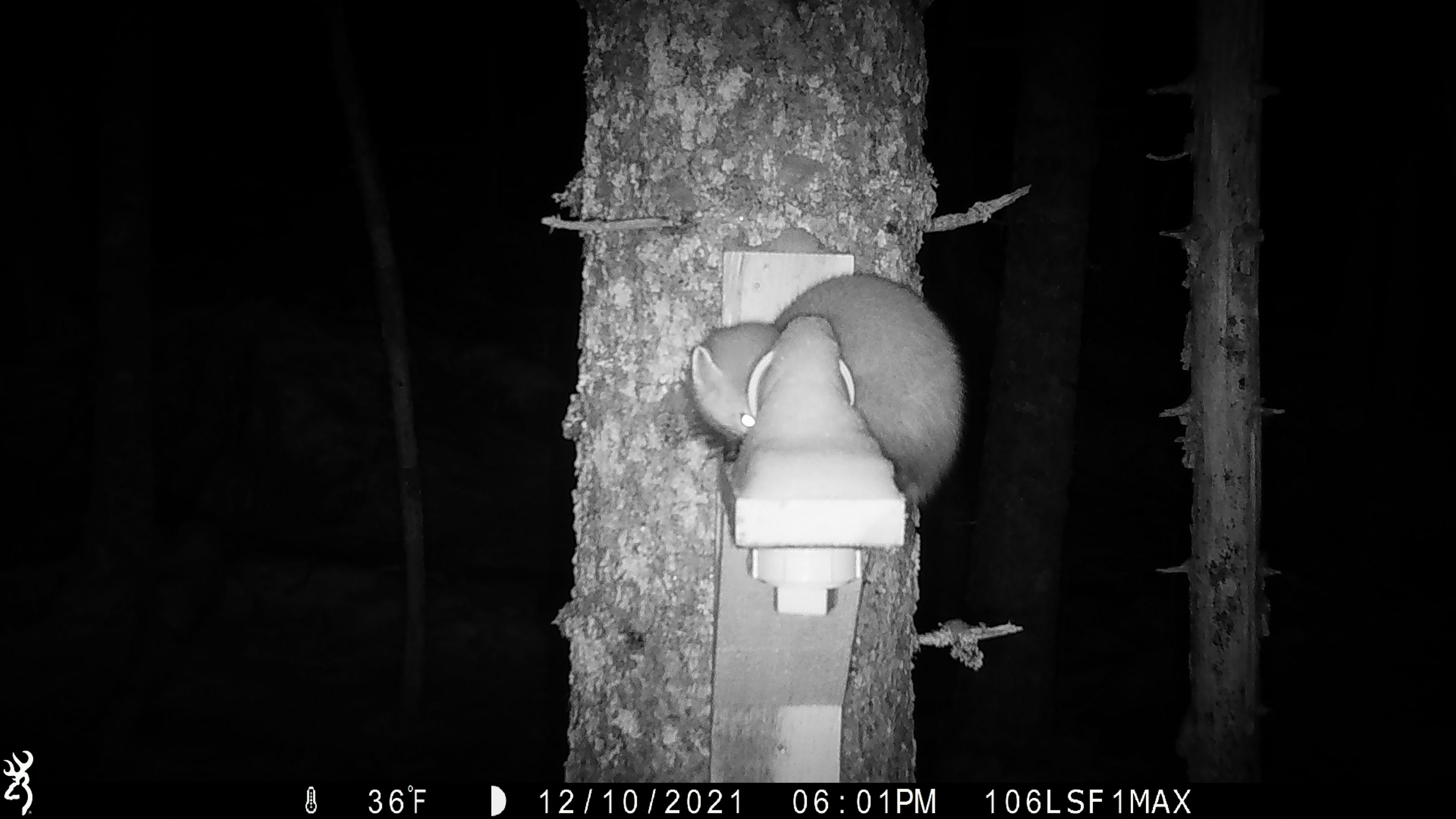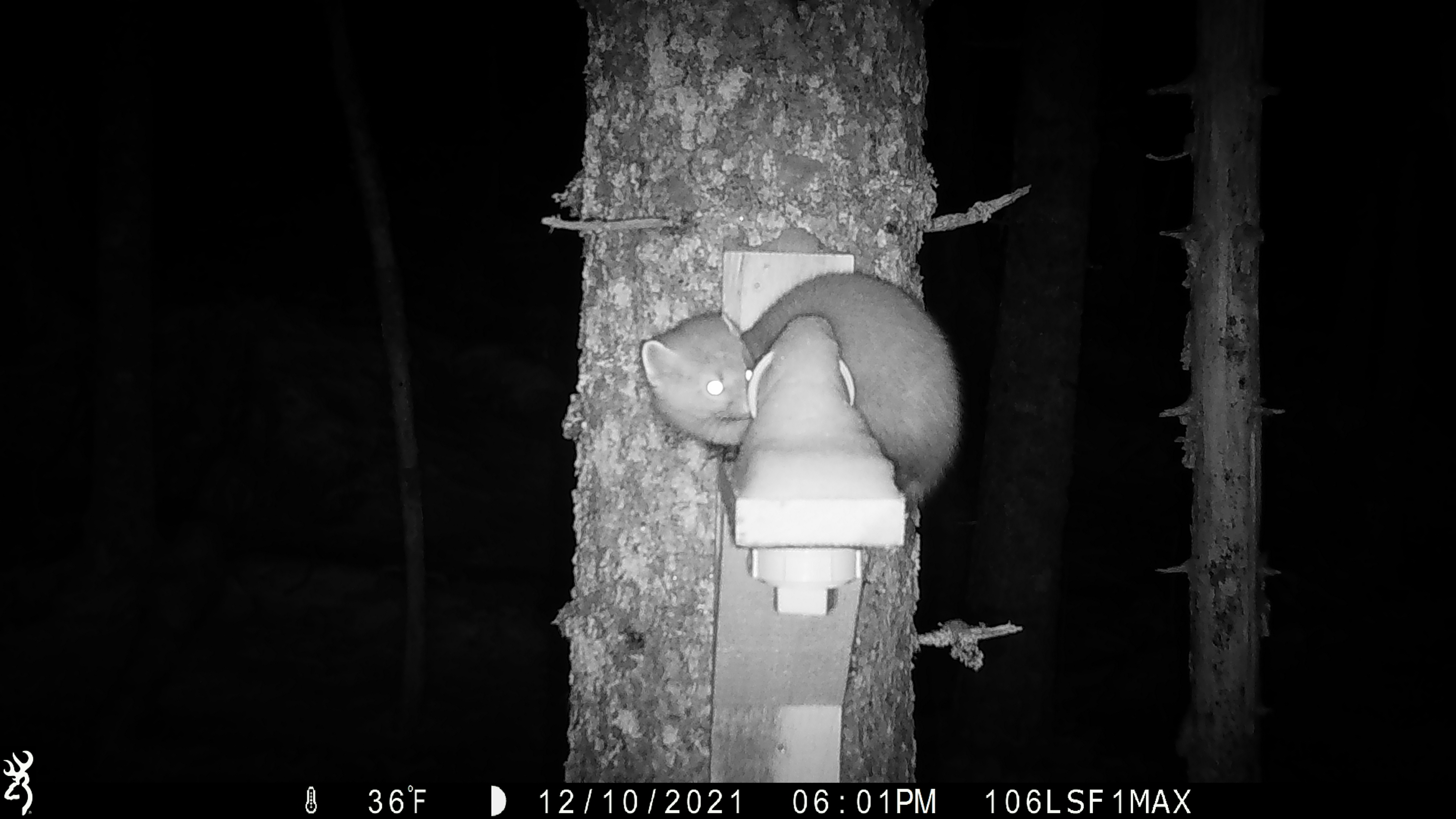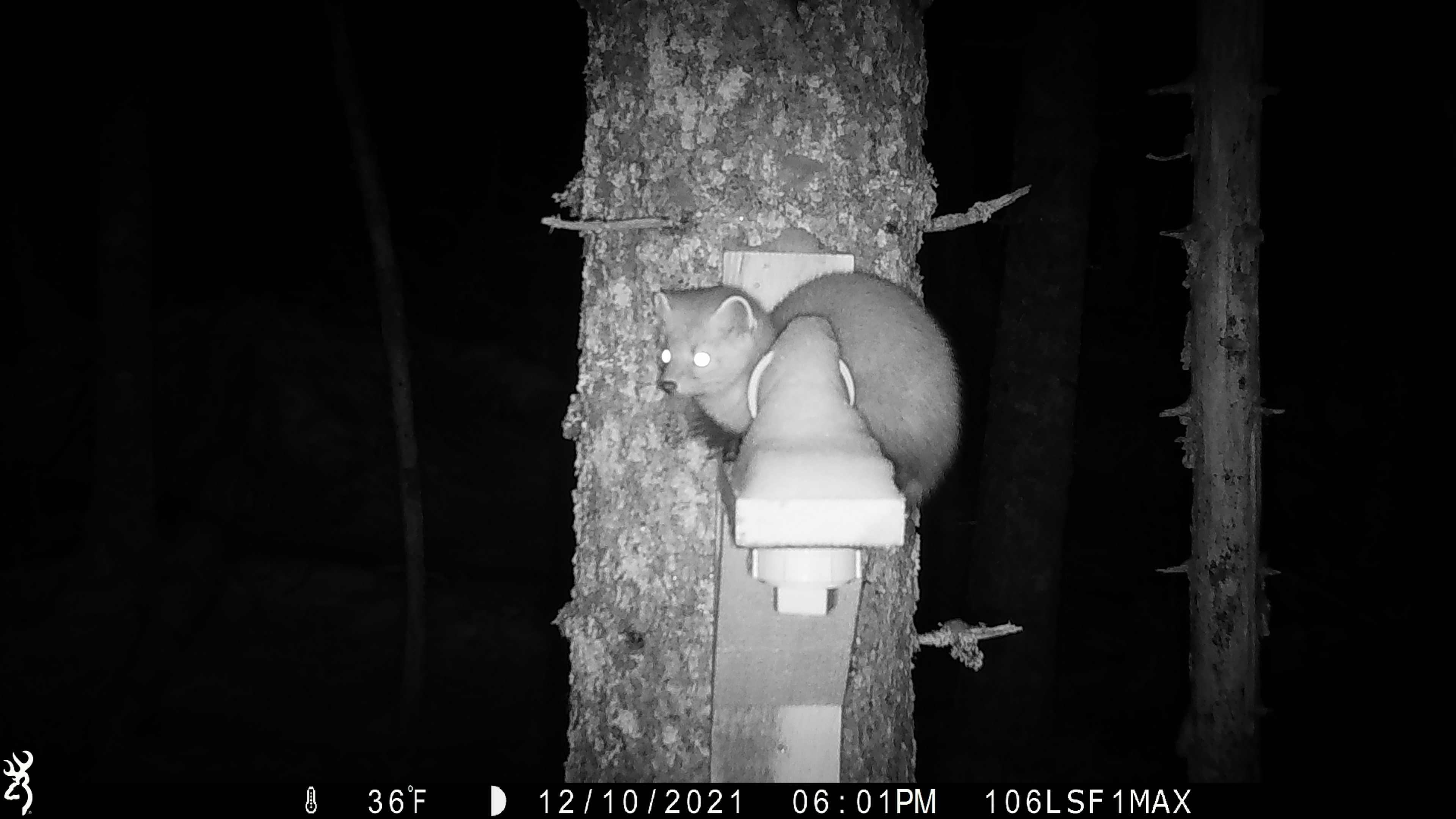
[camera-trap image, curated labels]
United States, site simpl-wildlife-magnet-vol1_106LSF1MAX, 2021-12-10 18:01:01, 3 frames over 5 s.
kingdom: Animalia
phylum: Chordata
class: Mammalia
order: Carnivora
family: Mustelidae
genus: Martes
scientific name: Martes americana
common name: american marten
American marten (Martes americana).